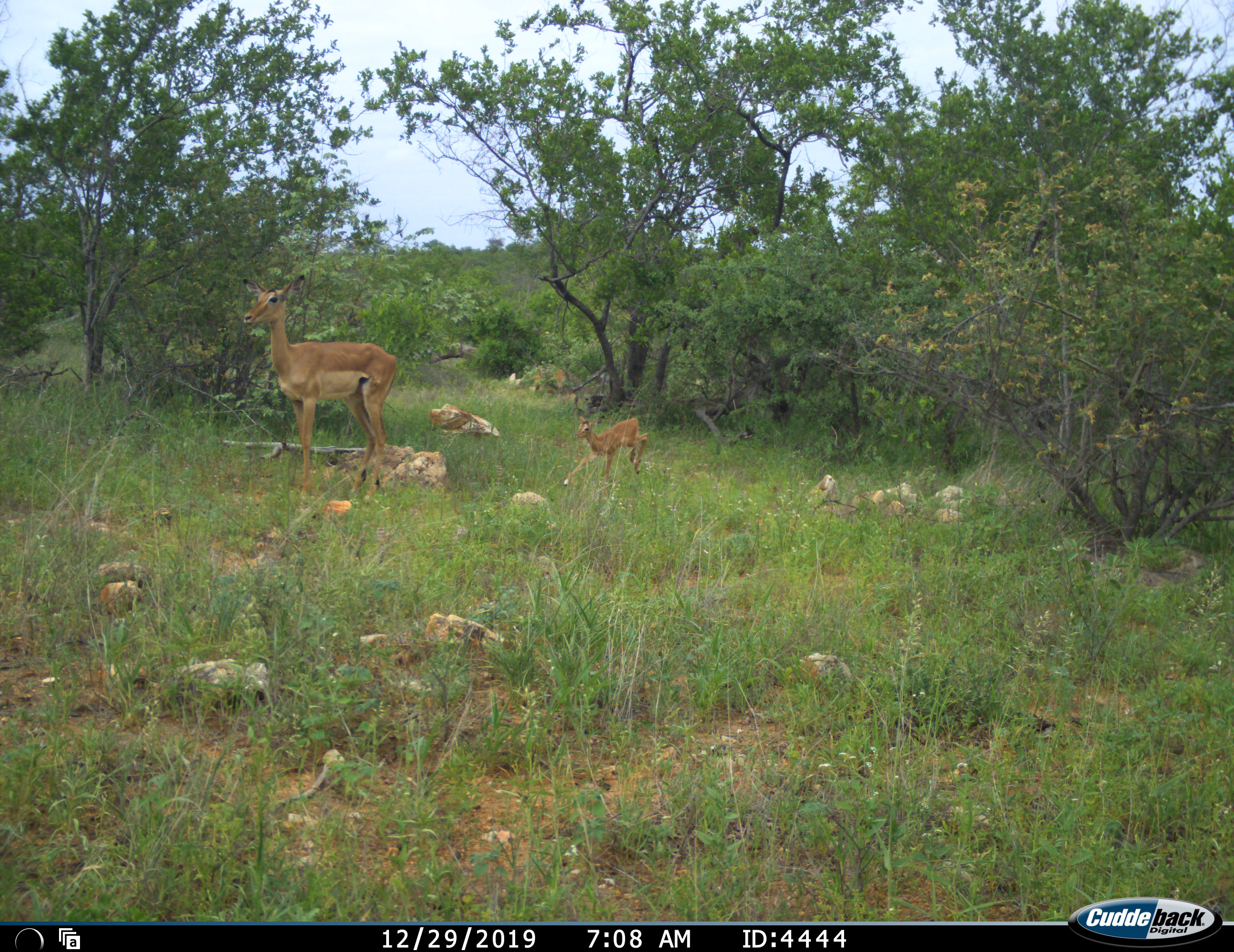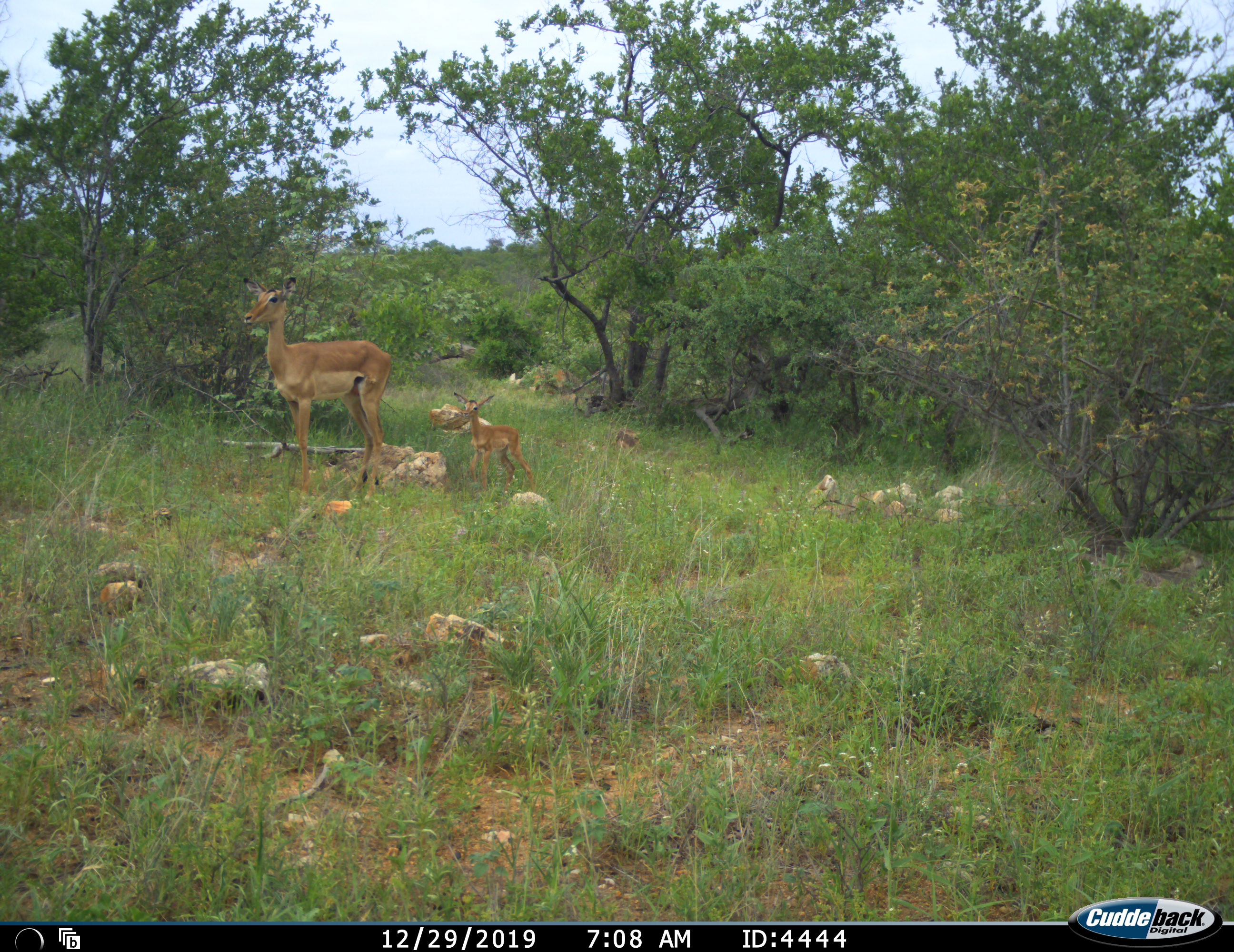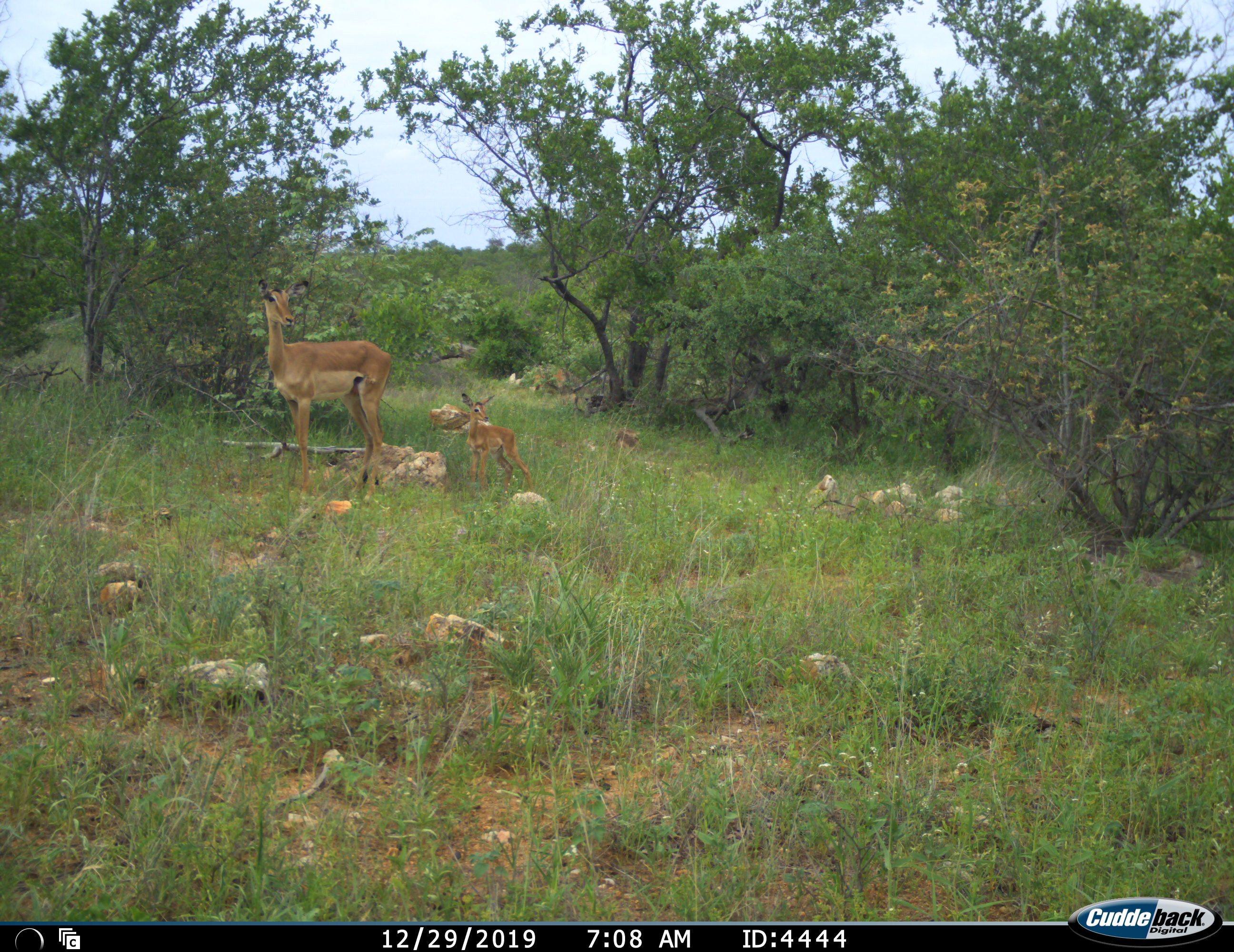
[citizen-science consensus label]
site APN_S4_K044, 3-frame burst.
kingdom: Animalia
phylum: Chordata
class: Mammalia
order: Artiodactyla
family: Bovidae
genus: Aepyceros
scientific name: Aepyceros melampus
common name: impala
Impala (Aepyceros melampus), count 2. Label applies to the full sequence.